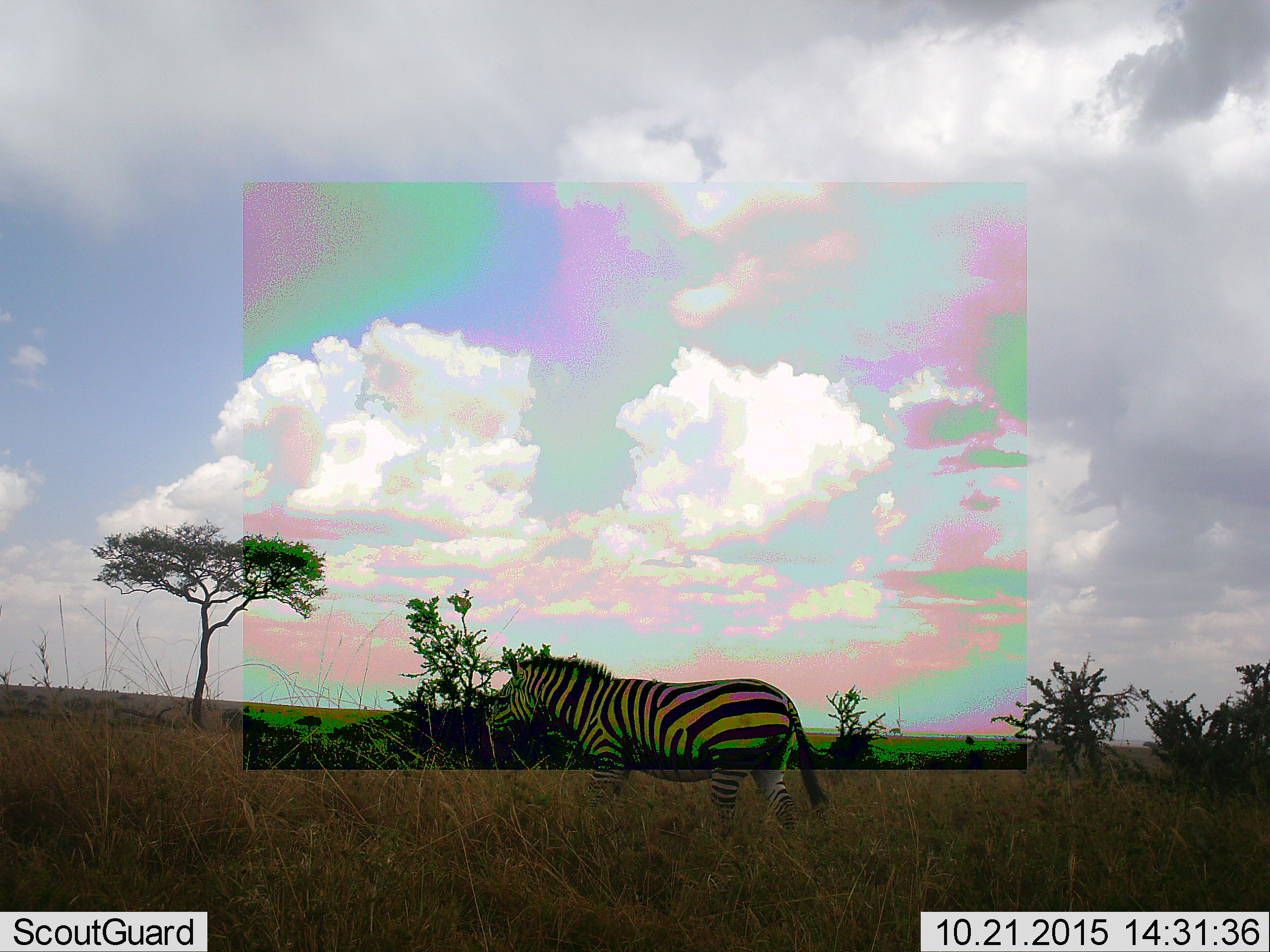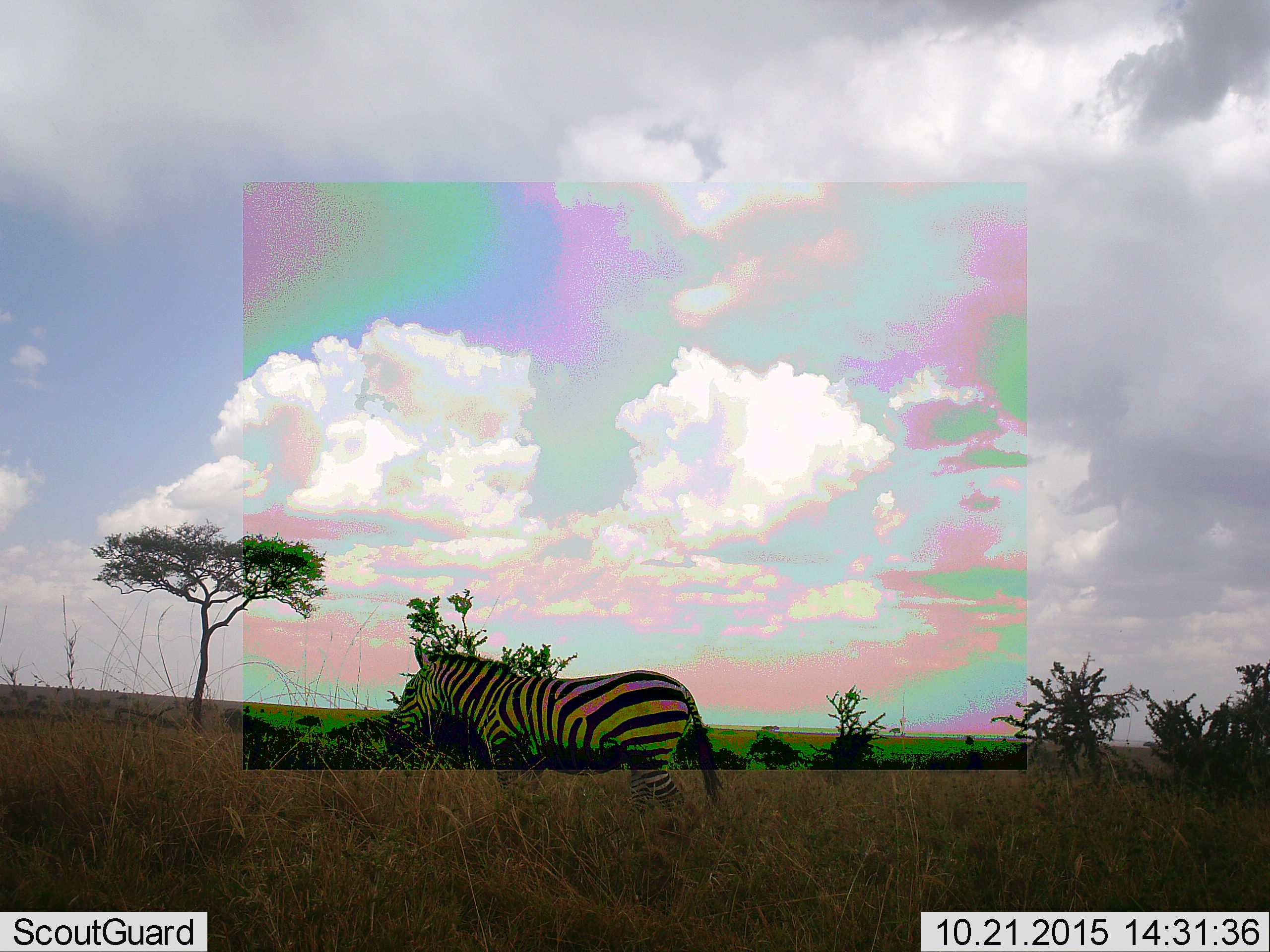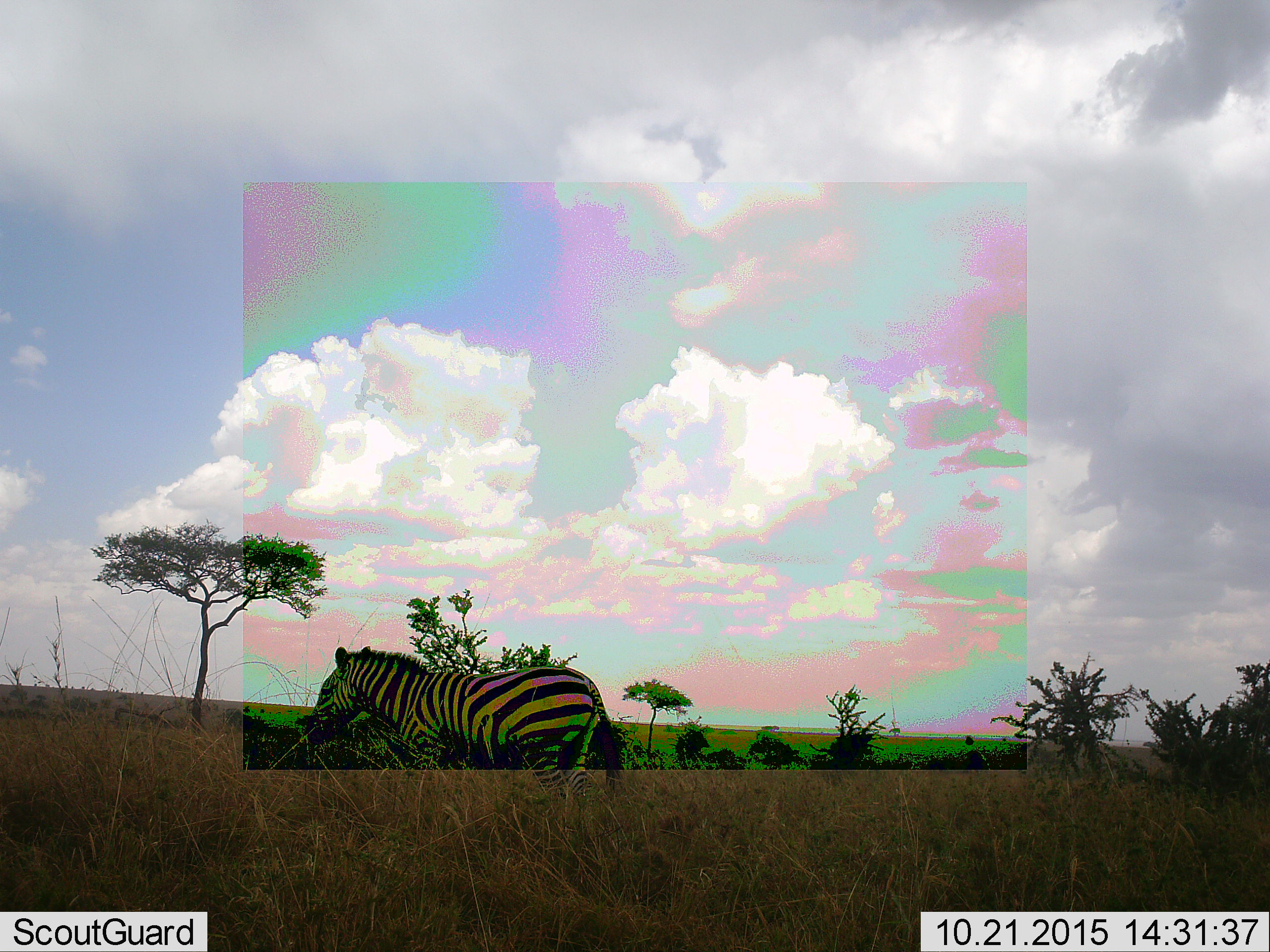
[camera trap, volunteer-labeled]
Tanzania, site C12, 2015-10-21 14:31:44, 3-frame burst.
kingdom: Animalia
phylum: Chordata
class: Mammalia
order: Perissodactyla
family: Equidae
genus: Equus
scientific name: Equus quagga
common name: plains zebra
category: zebra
Zebra (plains zebra) (Equus quagga), count 1. Behavior (volunteer vote fractions): standing 12%, resting 0%, moving 94%, interacting 0%. Young present (vote fraction): 0%. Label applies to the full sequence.